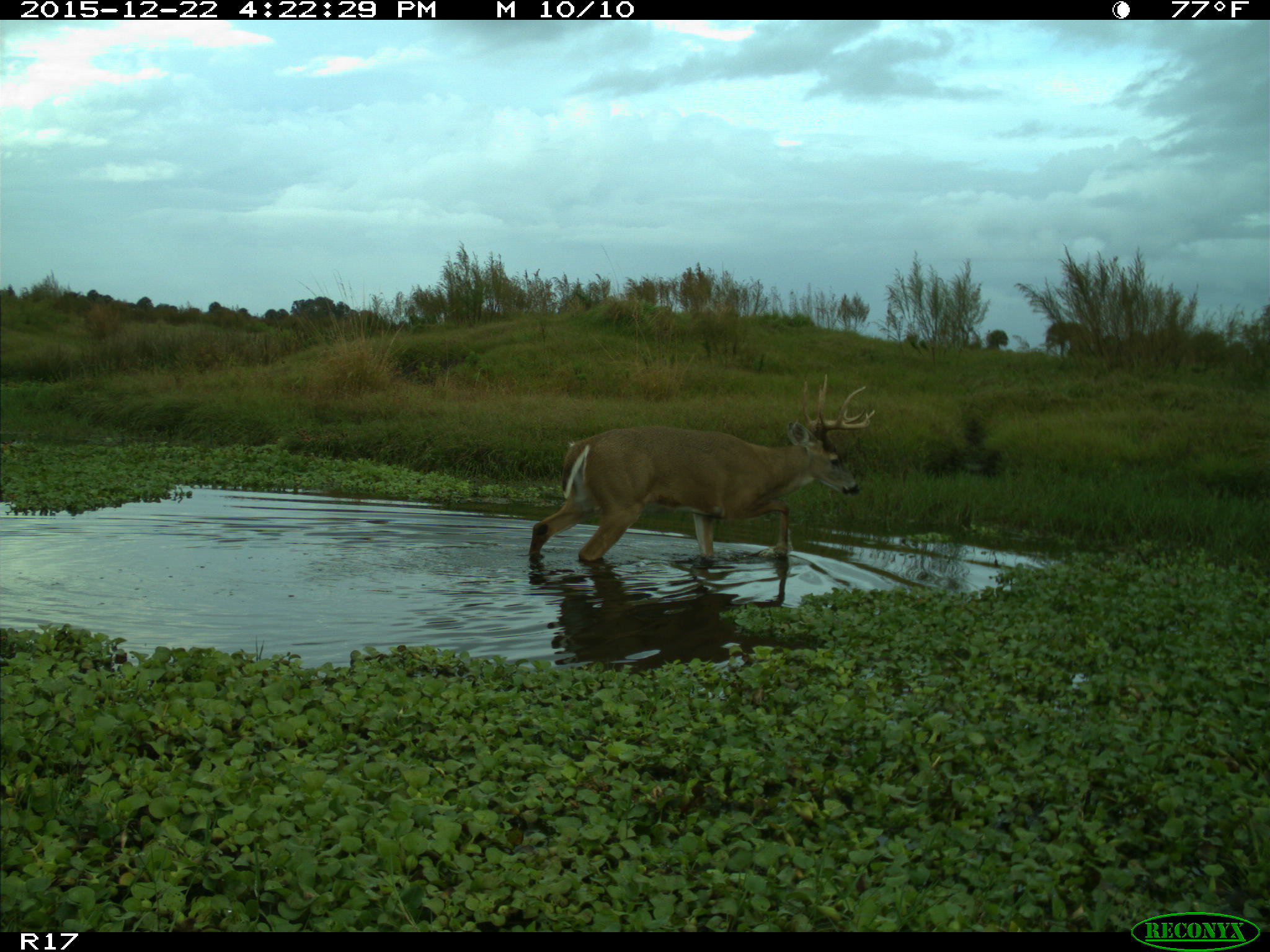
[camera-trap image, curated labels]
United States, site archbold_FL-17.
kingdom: Animalia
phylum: Chordata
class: Mammalia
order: Artiodactyla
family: Cervidae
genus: Odocoileus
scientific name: Odocoileus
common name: deer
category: unidentified deer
Unidentified deer (deer) (Odocoileus).